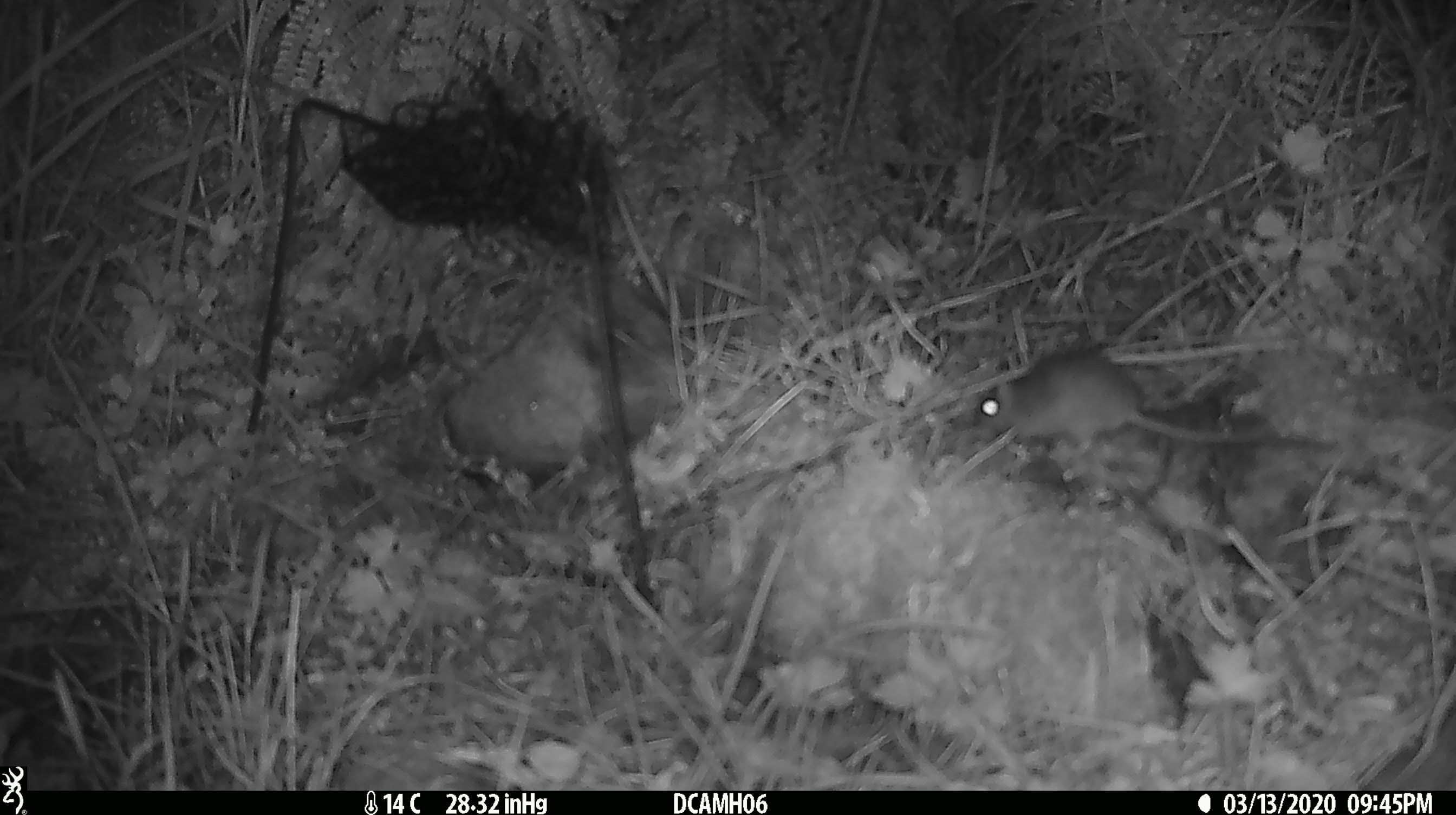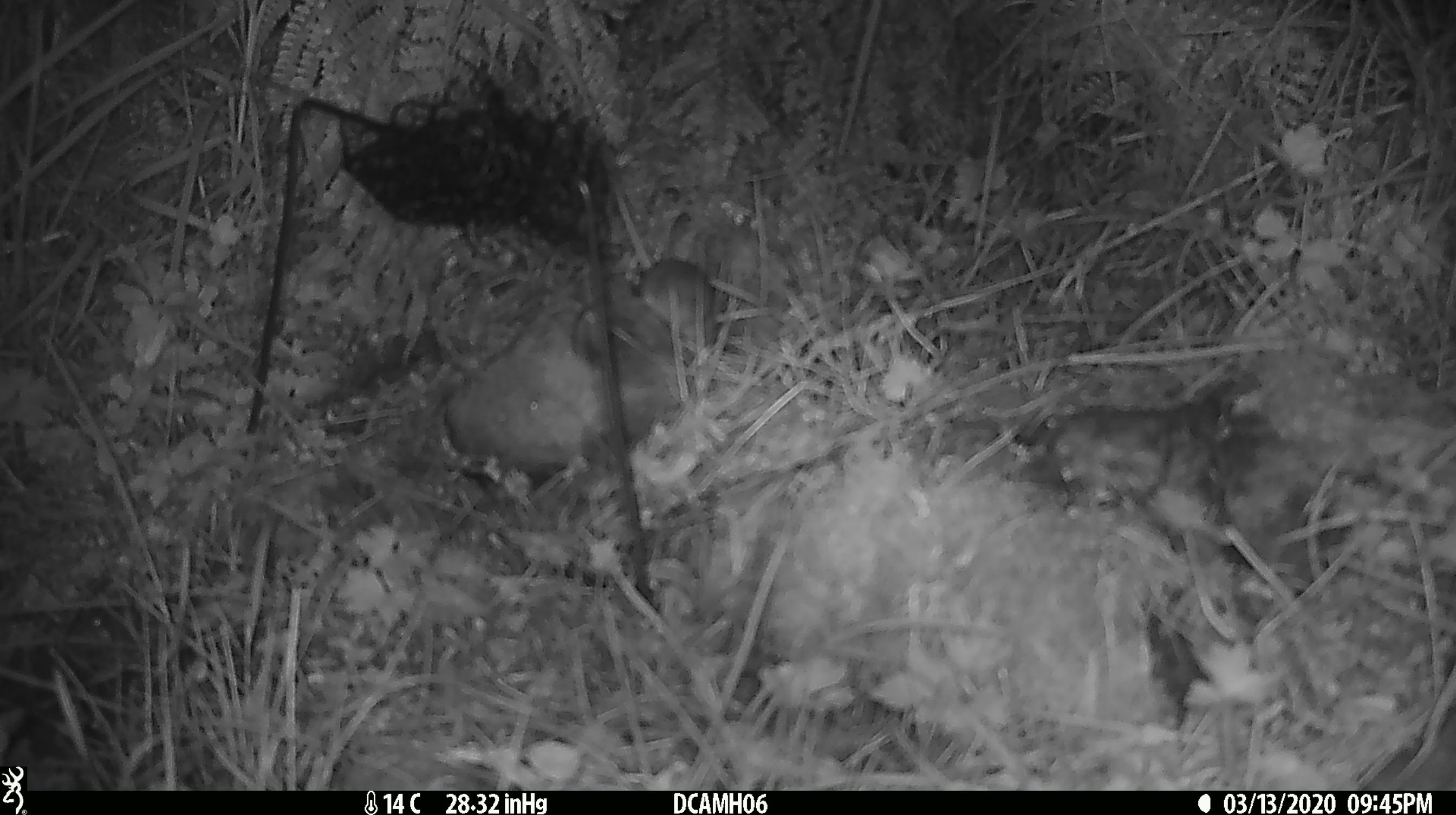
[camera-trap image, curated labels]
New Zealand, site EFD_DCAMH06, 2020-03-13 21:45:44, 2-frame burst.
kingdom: Animalia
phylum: Chordata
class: Mammalia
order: Rodentia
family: Muridae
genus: Mus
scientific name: Mus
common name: mouse